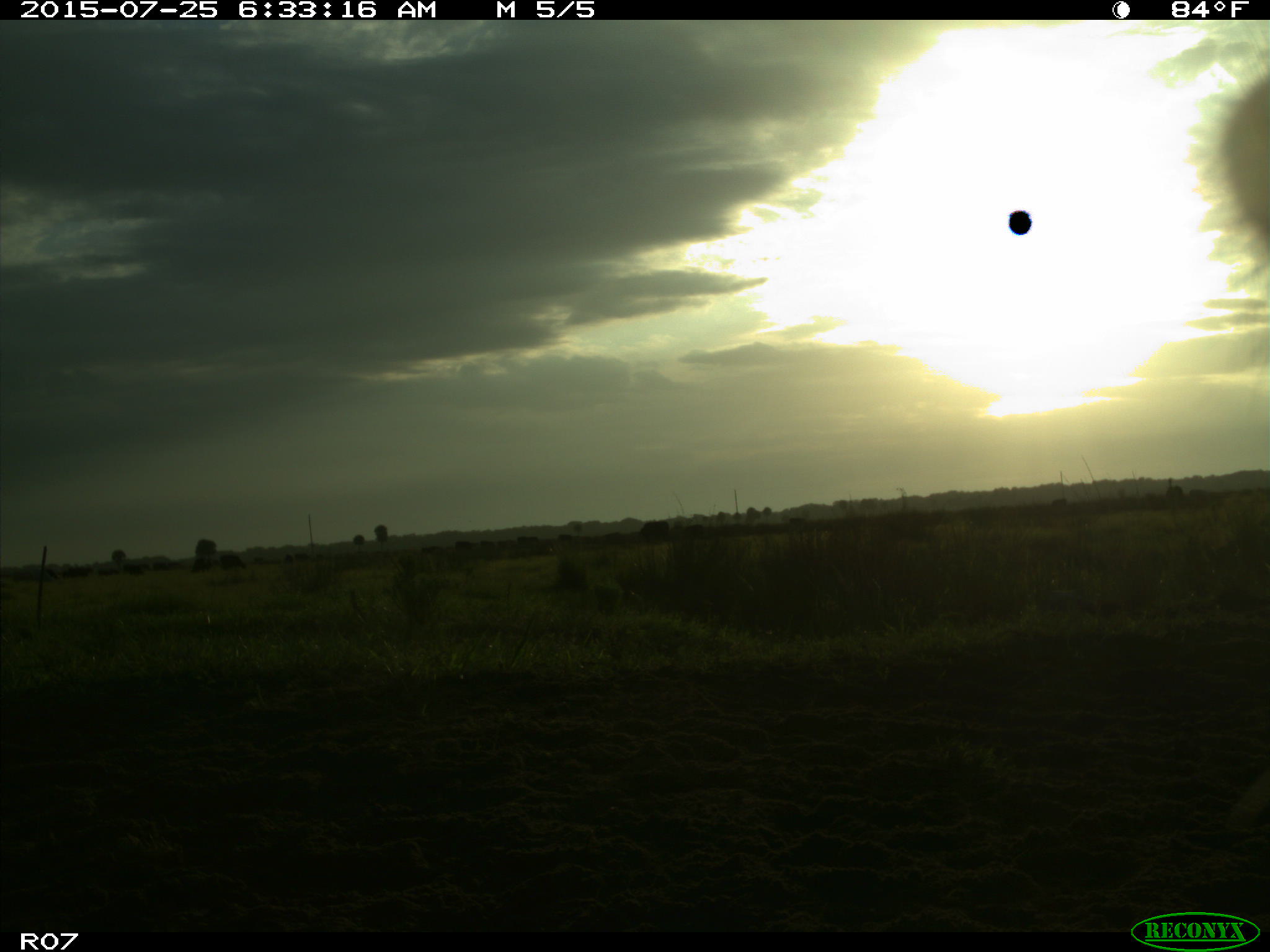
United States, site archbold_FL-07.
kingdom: Animalia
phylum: Chordata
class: Mammalia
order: Artiodactyla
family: Bovidae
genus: Bos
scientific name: Bos taurus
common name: domestic cow